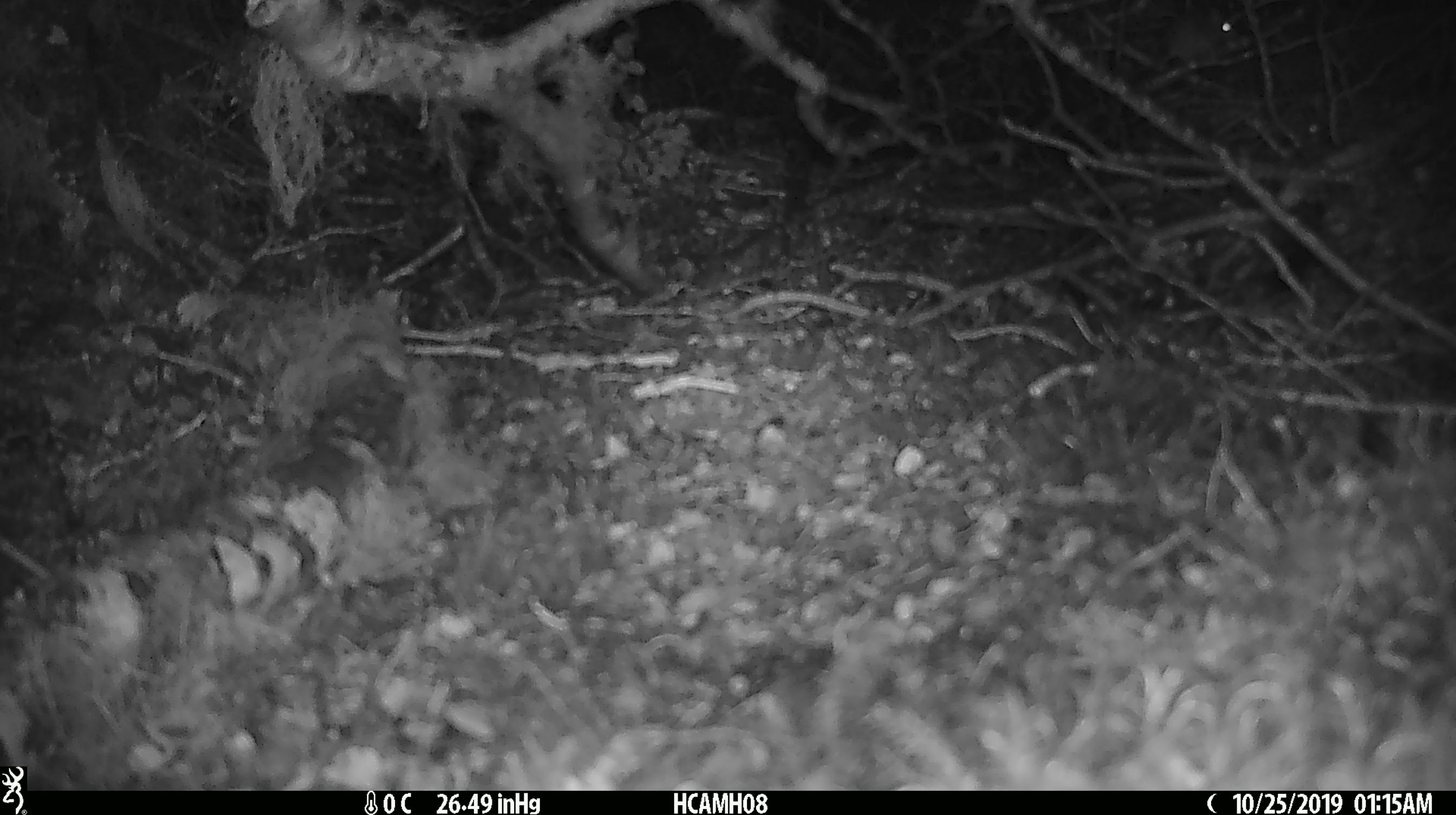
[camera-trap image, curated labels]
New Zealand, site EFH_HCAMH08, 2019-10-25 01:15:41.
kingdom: Animalia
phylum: Chordata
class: Mammalia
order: Rodentia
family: Muridae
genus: Mus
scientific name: Mus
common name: mouse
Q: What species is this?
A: Mouse (Mus).